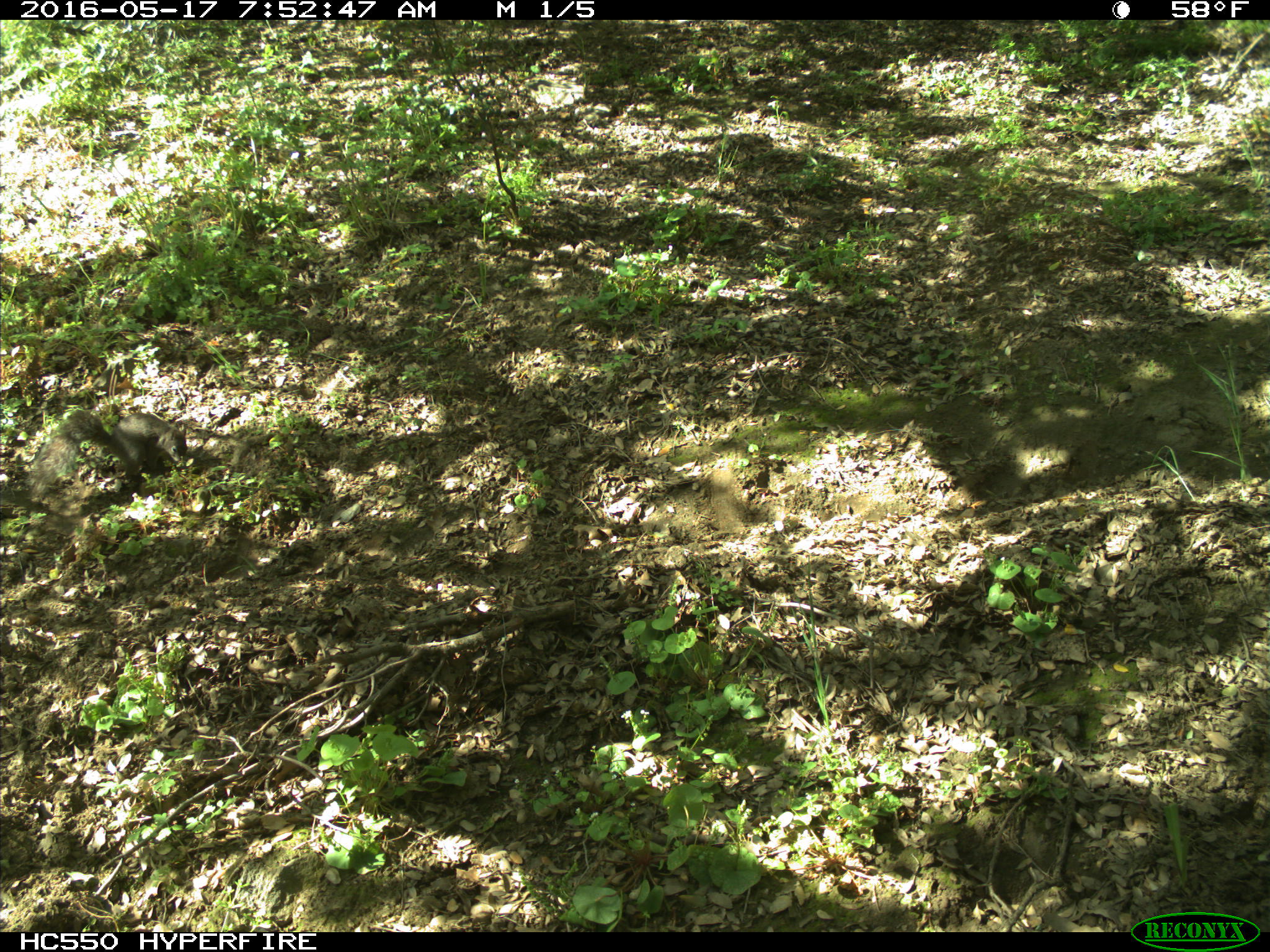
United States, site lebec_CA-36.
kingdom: Animalia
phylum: Chordata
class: Mammalia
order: Rodentia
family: Sciuridae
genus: Sciurus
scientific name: Sciurus carolinensis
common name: eastern gray squirrel